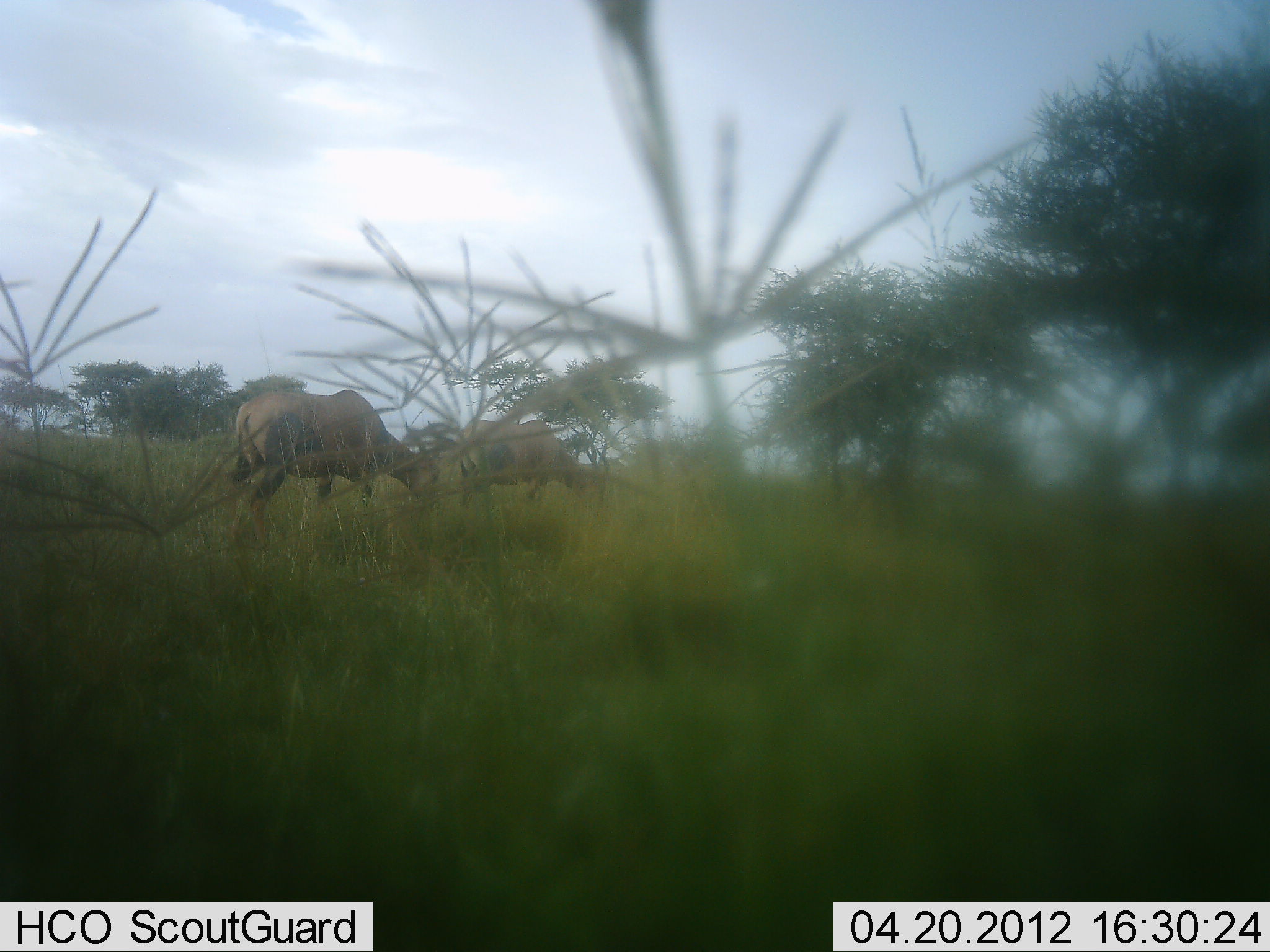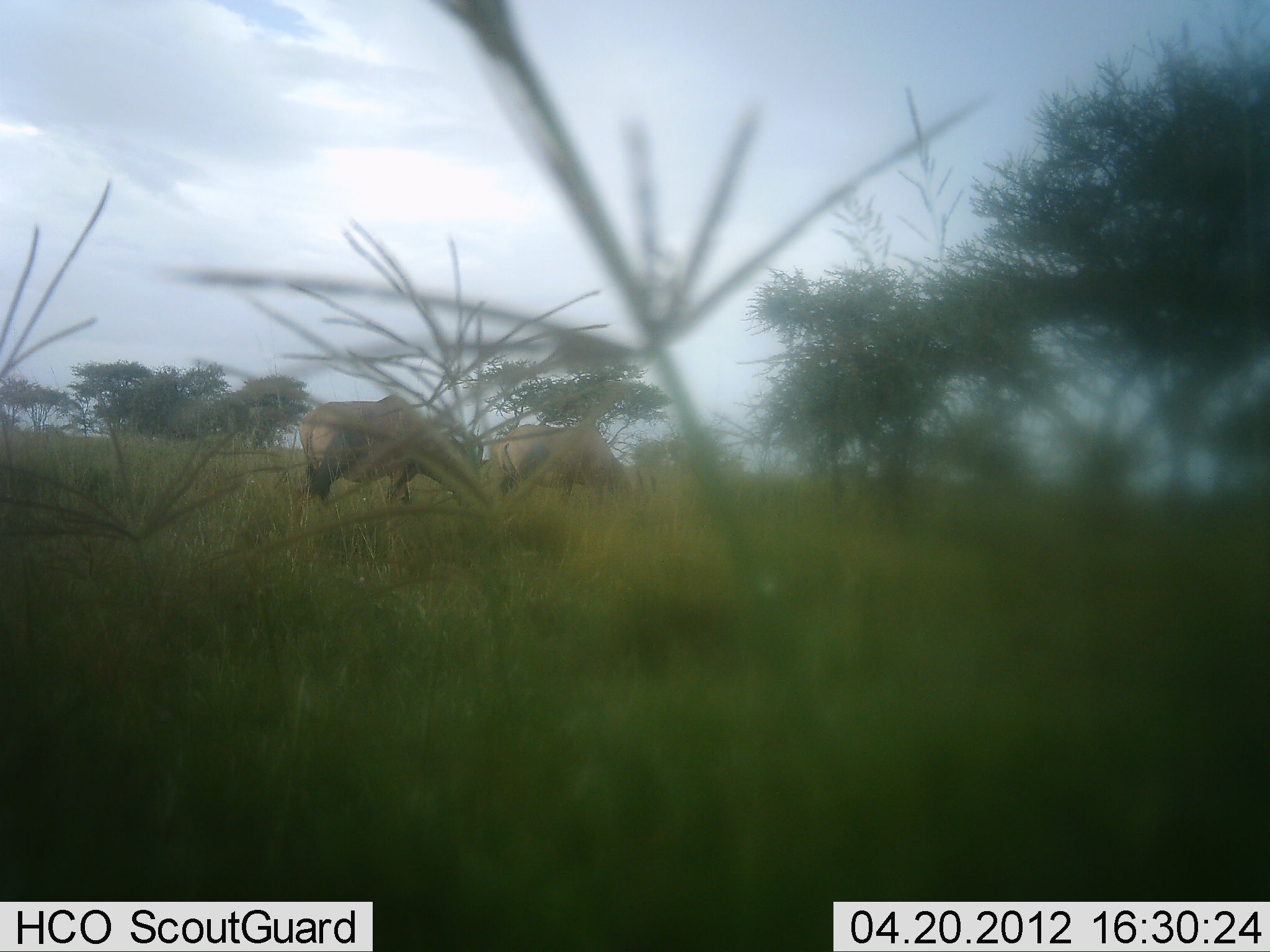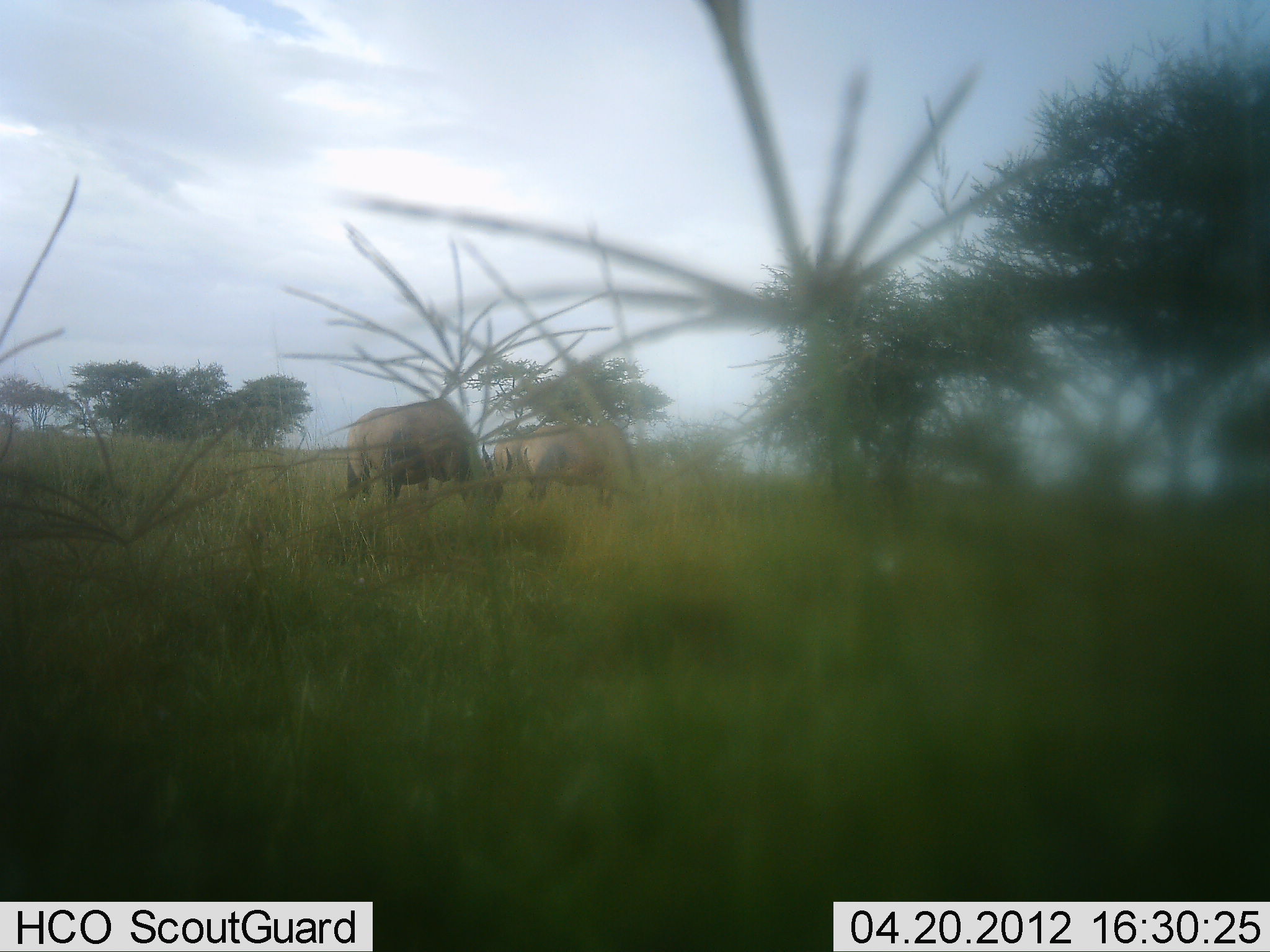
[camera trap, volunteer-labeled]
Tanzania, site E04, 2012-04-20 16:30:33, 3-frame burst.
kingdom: Animalia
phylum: Chordata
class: Mammalia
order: Artiodactyla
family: Bovidae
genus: Tragelaphus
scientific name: Tragelaphus oryx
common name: eland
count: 2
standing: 11%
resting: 0%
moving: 56%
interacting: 0%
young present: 0%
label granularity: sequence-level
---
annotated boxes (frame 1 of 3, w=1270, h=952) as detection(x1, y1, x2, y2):
animal: detection(221, 388, 440, 548); detection(453, 417, 608, 506)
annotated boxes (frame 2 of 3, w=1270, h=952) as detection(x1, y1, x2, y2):
animal: detection(284, 392, 497, 533); detection(489, 420, 657, 521)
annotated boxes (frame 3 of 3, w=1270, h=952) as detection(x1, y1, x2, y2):
animal: detection(345, 397, 512, 517); detection(521, 420, 658, 510); detection(493, 434, 529, 484)